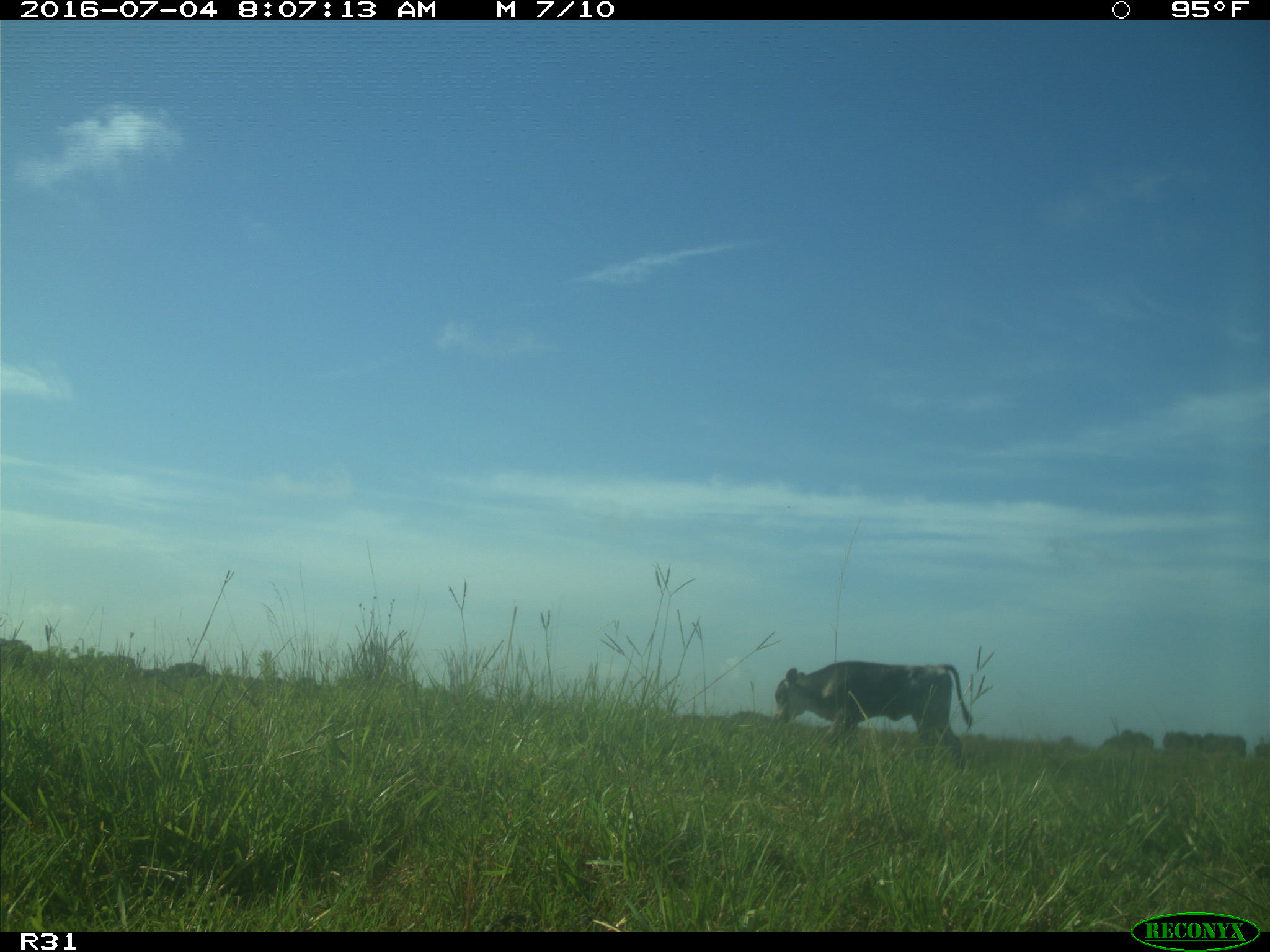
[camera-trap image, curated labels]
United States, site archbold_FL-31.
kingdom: Animalia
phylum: Chordata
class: Mammalia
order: Artiodactyla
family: Bovidae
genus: Bos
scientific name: Bos taurus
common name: domestic cow